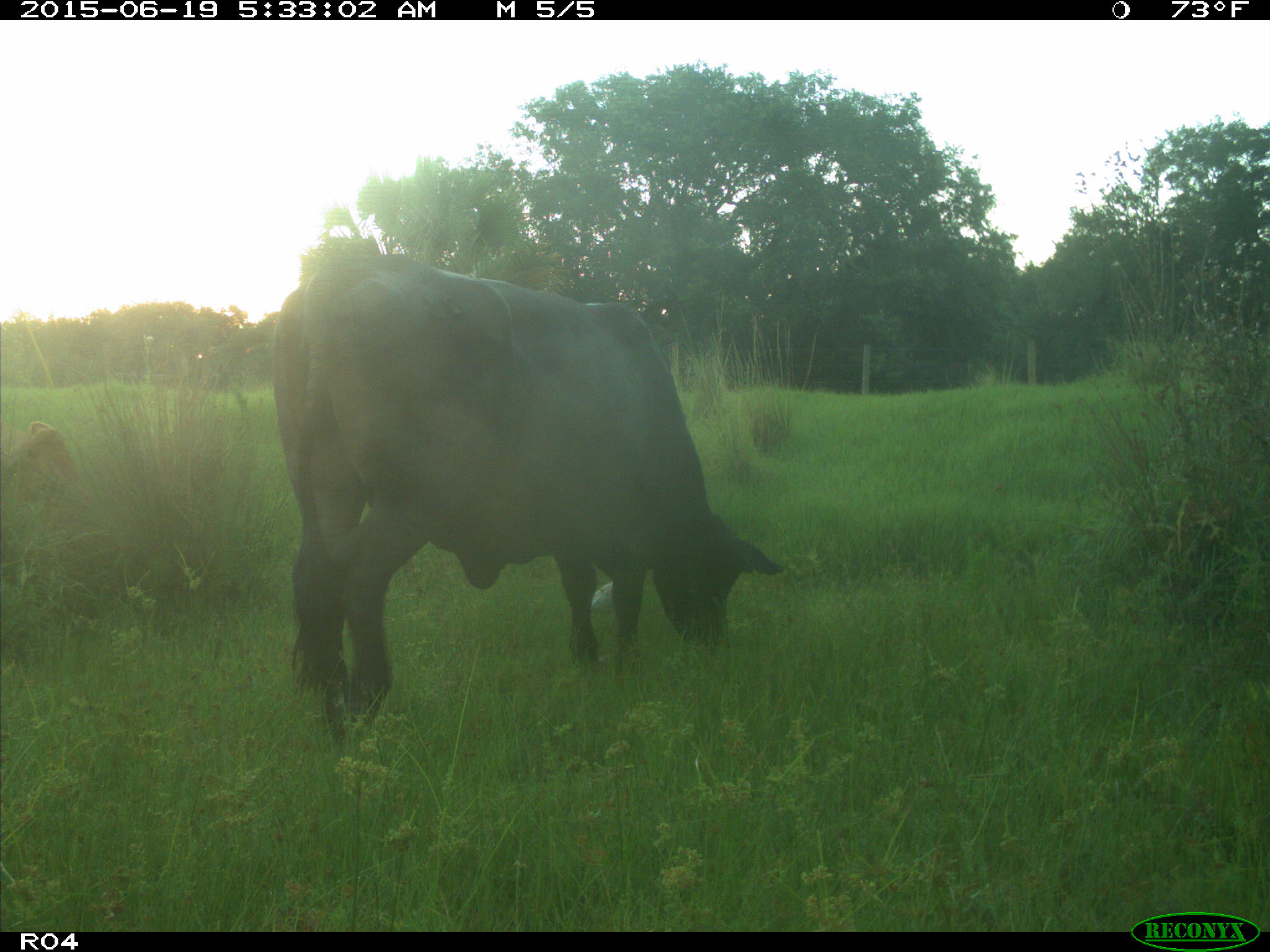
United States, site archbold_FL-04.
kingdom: Animalia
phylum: Chordata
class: Mammalia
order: Artiodactyla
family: Bovidae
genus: Bos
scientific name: Bos taurus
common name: domestic cow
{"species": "Bos taurus (domestic cow)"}